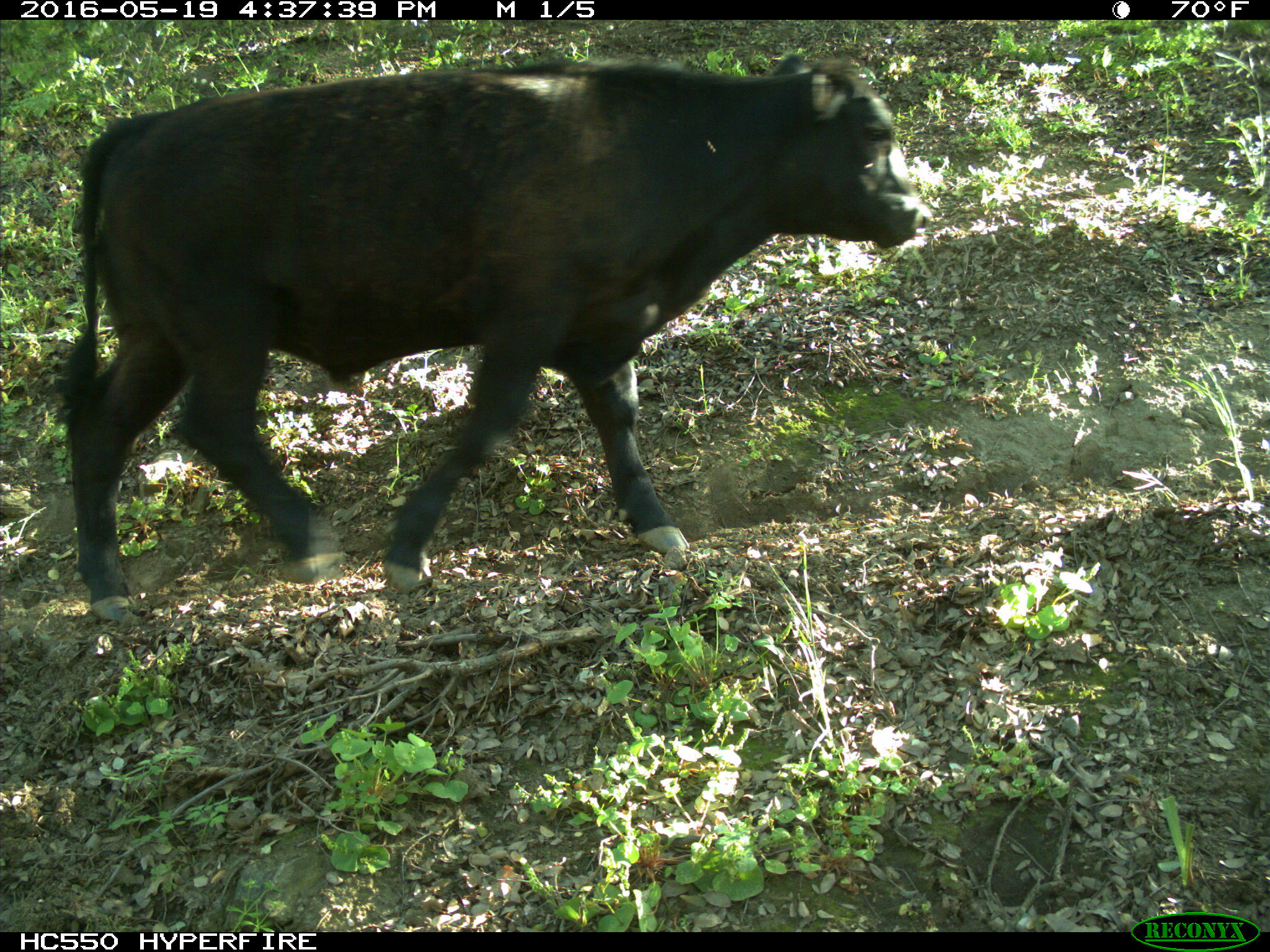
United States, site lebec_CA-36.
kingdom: Animalia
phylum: Chordata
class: Mammalia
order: Artiodactyla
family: Bovidae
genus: Bos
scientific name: Bos taurus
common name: domestic cow